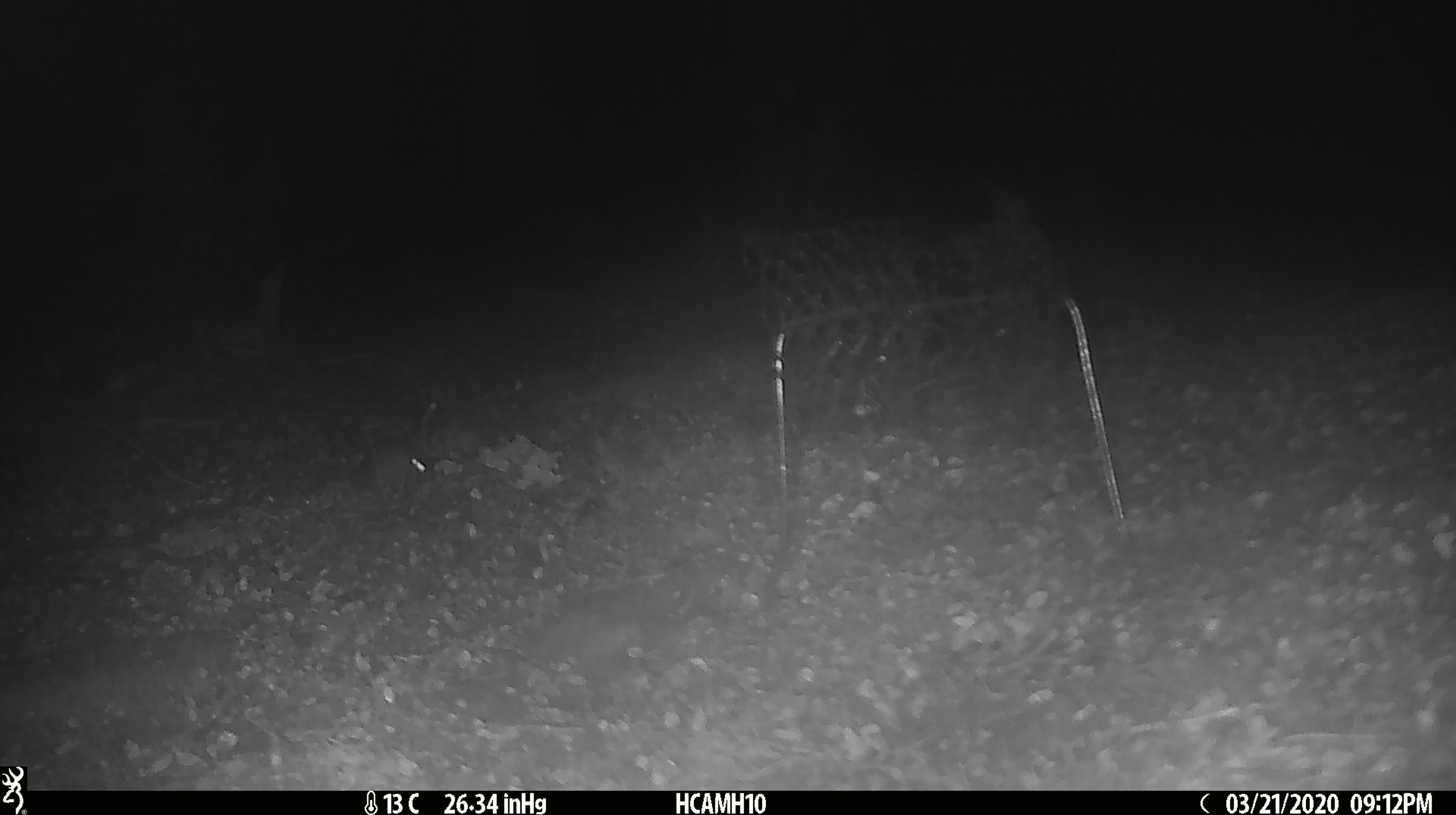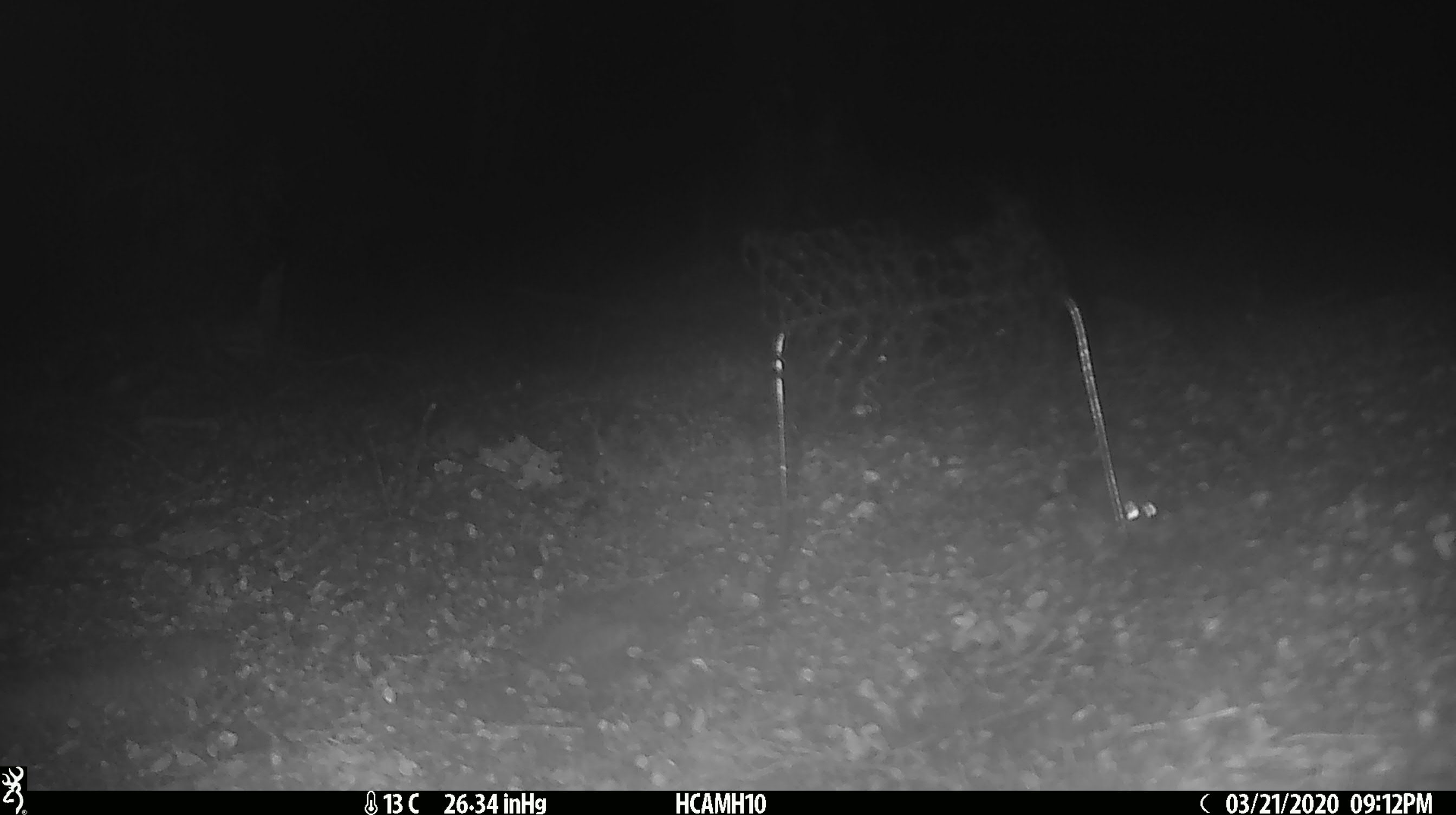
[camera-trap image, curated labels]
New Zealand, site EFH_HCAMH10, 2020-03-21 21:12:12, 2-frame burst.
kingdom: Animalia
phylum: Chordata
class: Mammalia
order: Rodentia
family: Muridae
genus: Mus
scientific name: Mus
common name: mouse